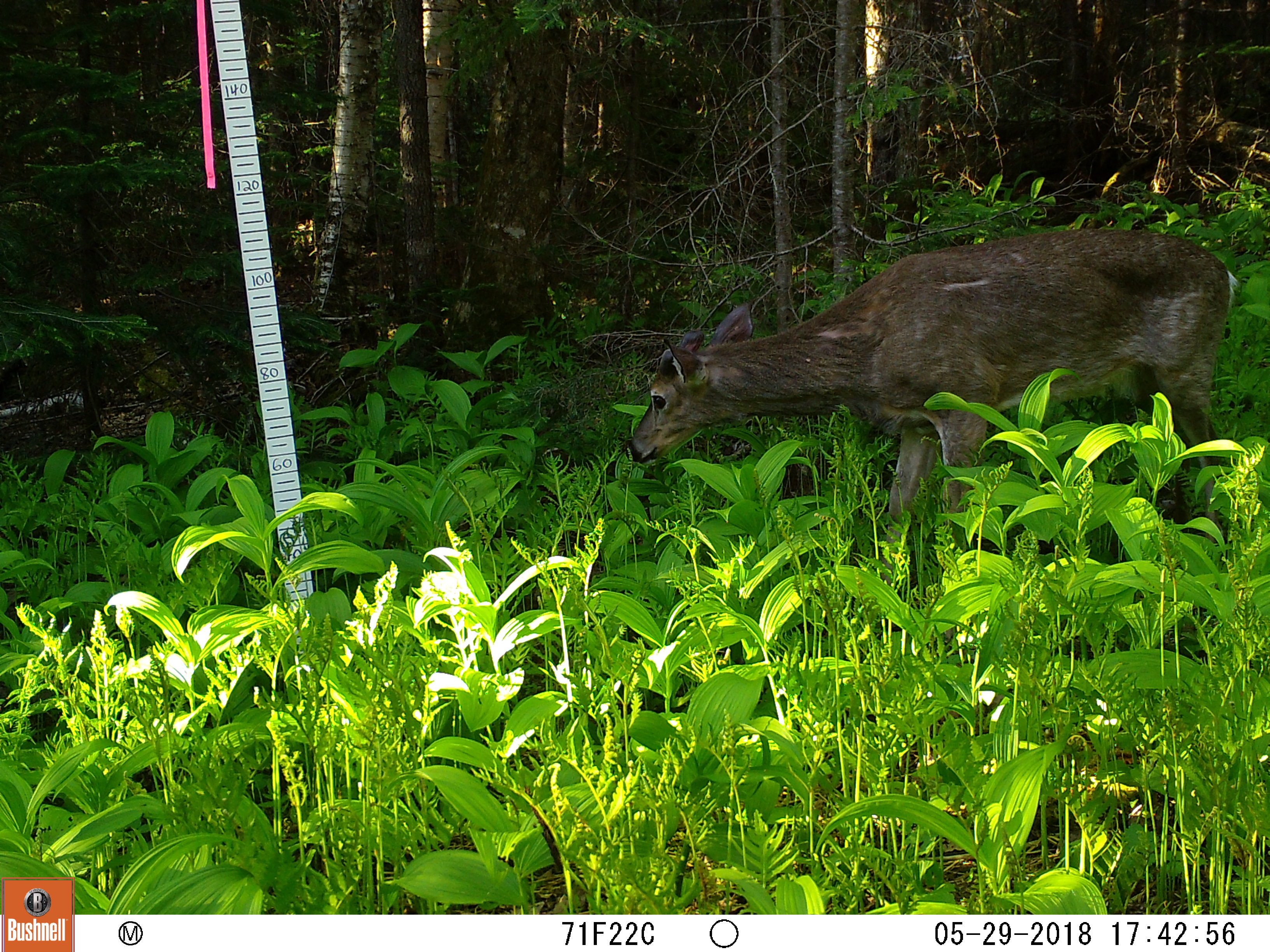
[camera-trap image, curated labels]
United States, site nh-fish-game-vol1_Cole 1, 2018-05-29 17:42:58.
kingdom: Animalia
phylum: Chordata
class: Mammalia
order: Artiodactyla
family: Cervidae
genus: Odocoileus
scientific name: Odocoileus virginianus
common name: white-tailed deer